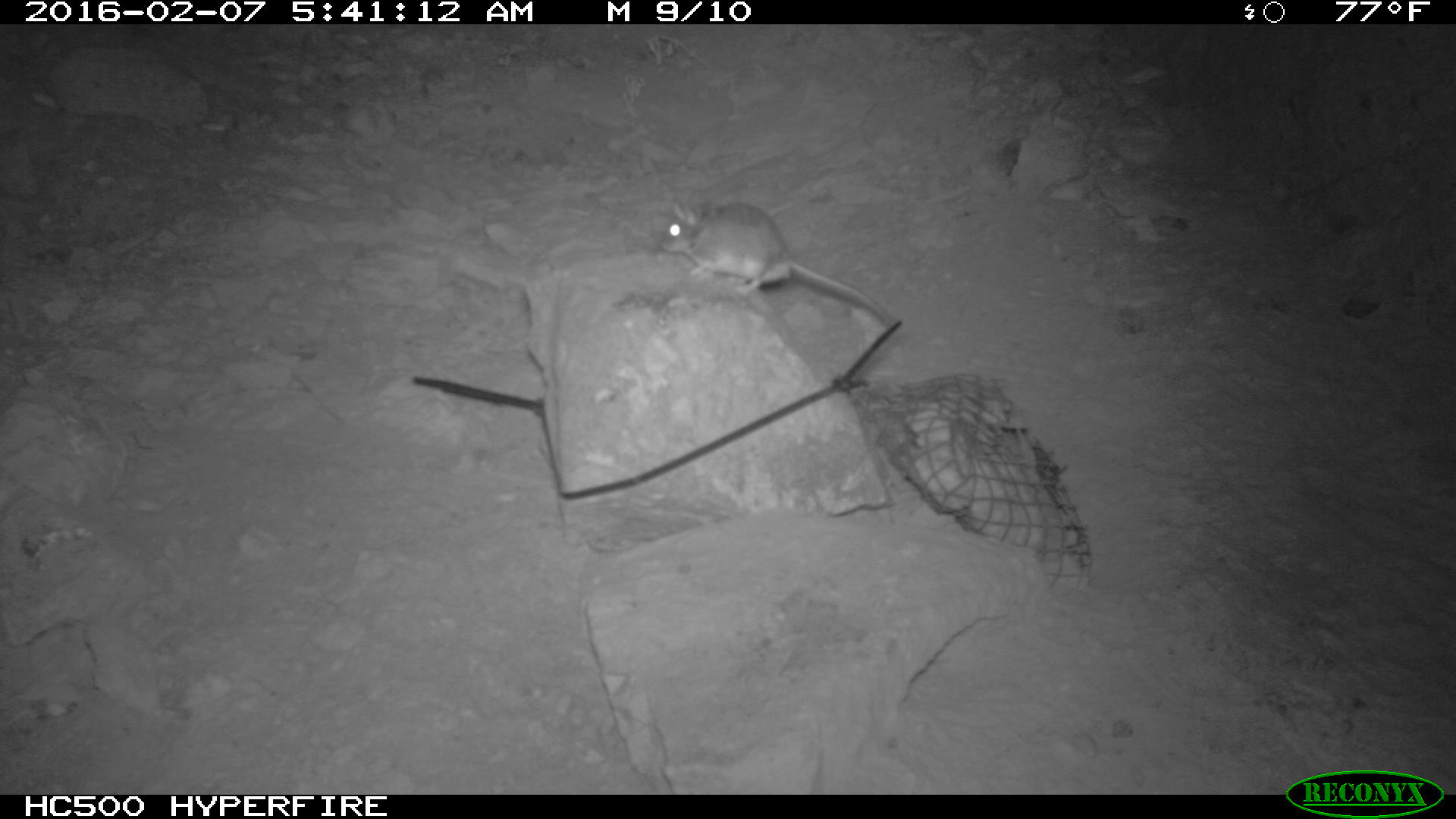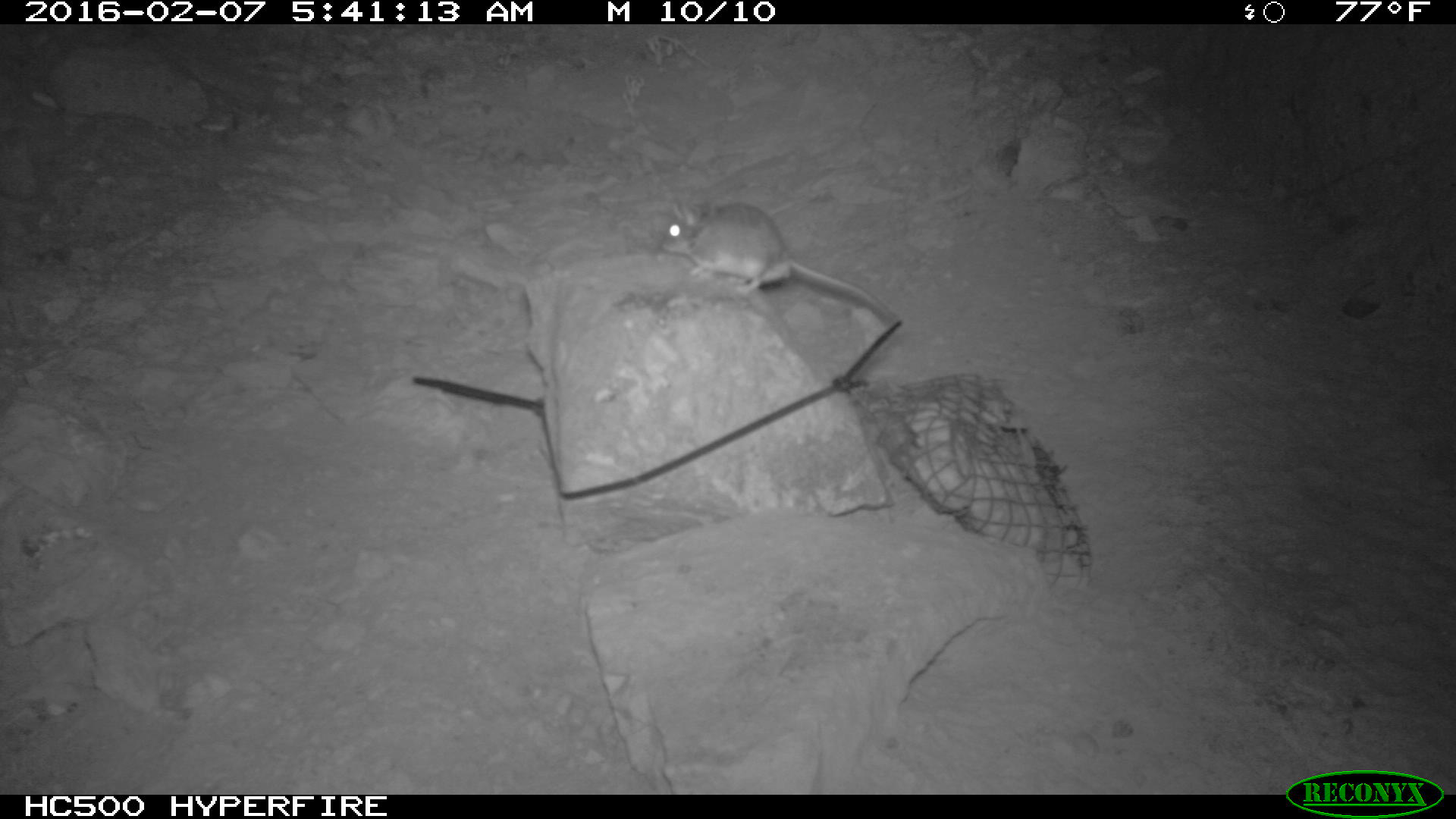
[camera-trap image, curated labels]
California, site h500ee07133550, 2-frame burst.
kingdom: Animalia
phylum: Chordata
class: Mammalia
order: Rodentia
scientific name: Rodentia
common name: rodent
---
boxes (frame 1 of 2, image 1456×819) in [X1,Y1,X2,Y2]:
rodent: [662,200,892,325]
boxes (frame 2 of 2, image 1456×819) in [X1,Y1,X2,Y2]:
rodent: [659,200,897,321]